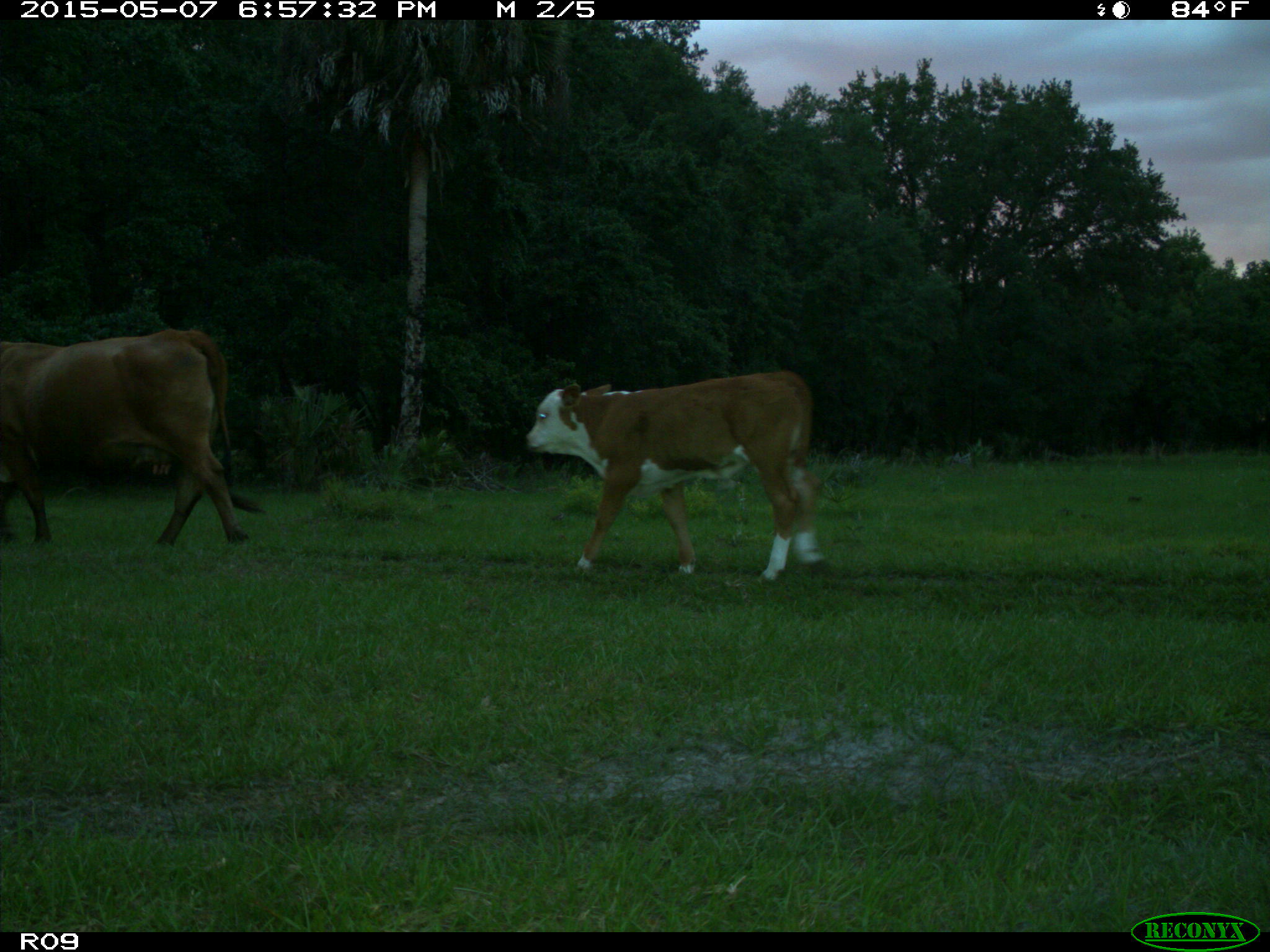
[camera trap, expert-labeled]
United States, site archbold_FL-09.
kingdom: Animalia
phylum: Chordata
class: Mammalia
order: Artiodactyla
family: Bovidae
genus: Bos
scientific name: Bos taurus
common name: domestic cow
Bos taurus (domestic cow).